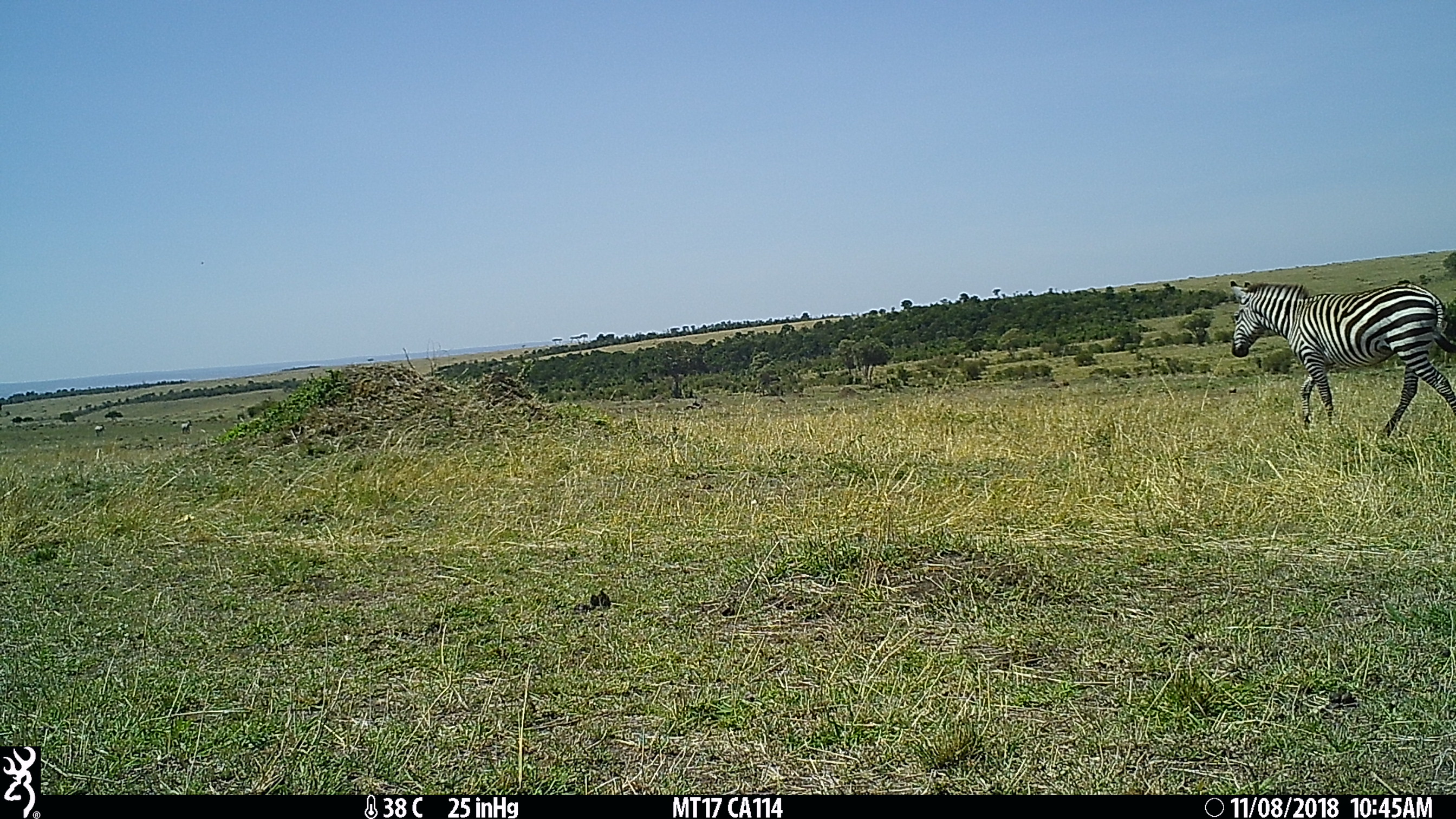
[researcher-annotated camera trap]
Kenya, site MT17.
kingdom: Animalia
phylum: Chordata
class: Mammalia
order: Perissodactyla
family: Equidae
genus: Equus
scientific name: Equus quagga burchellii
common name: burchell's zebra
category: zebra